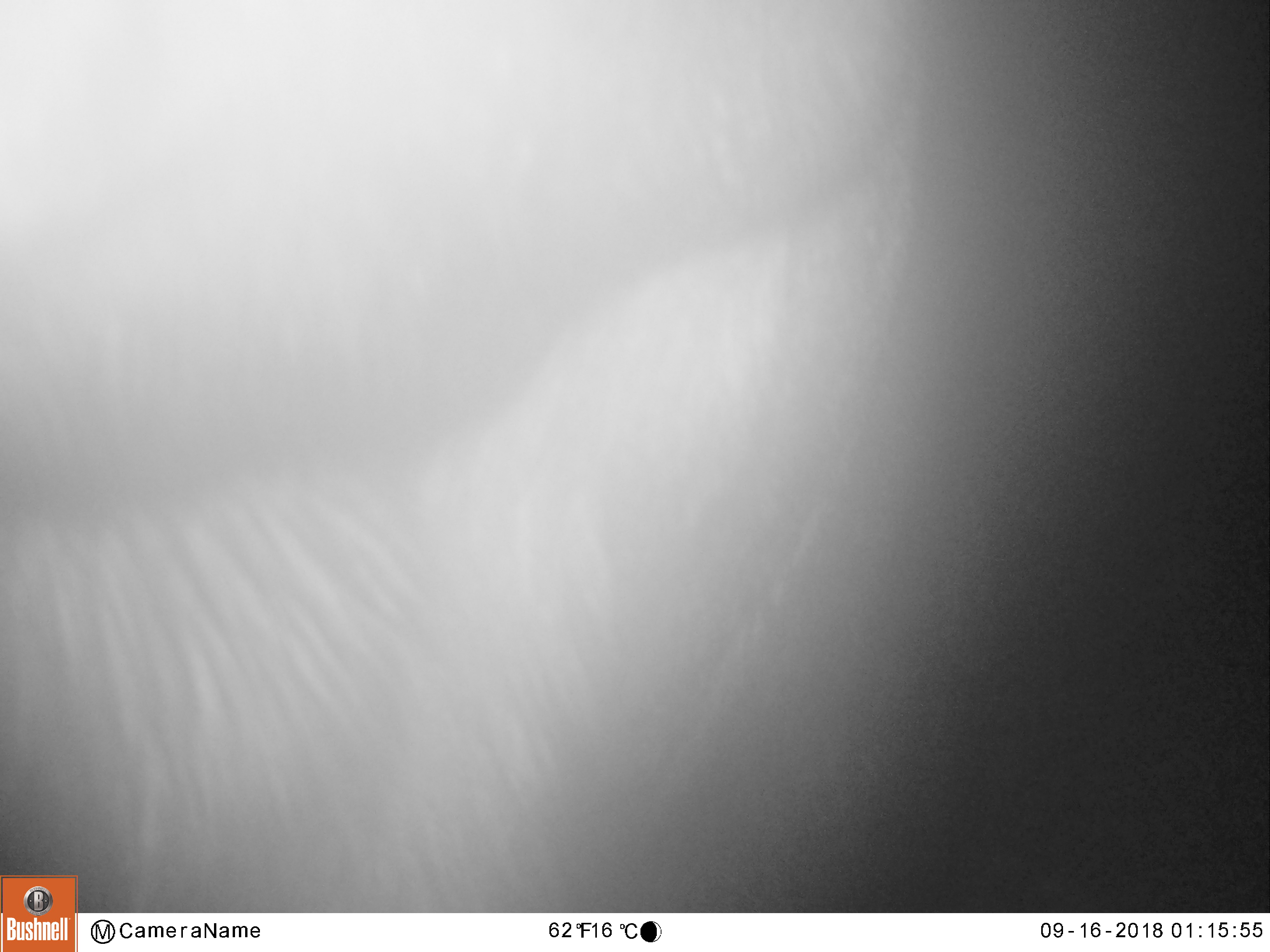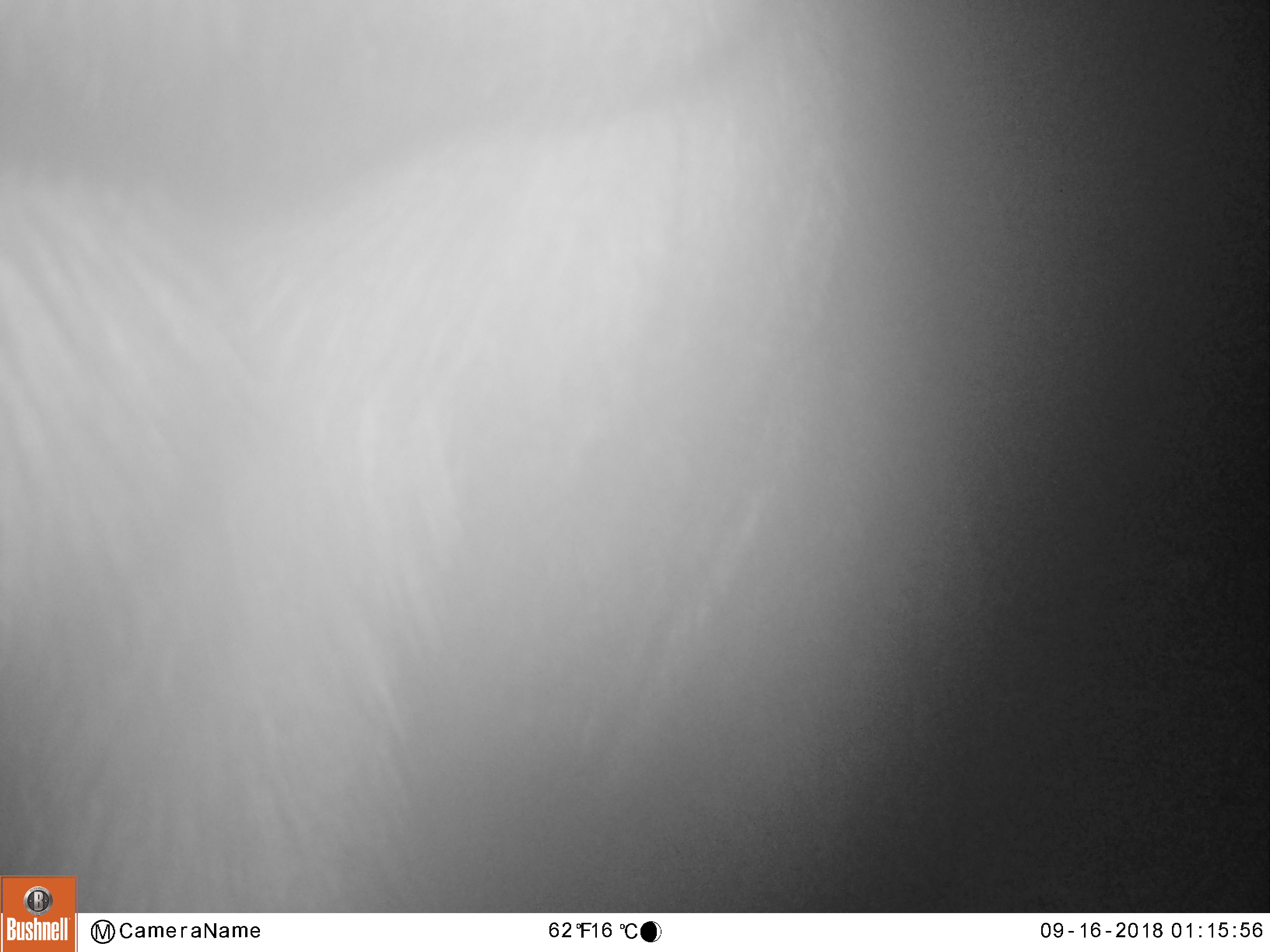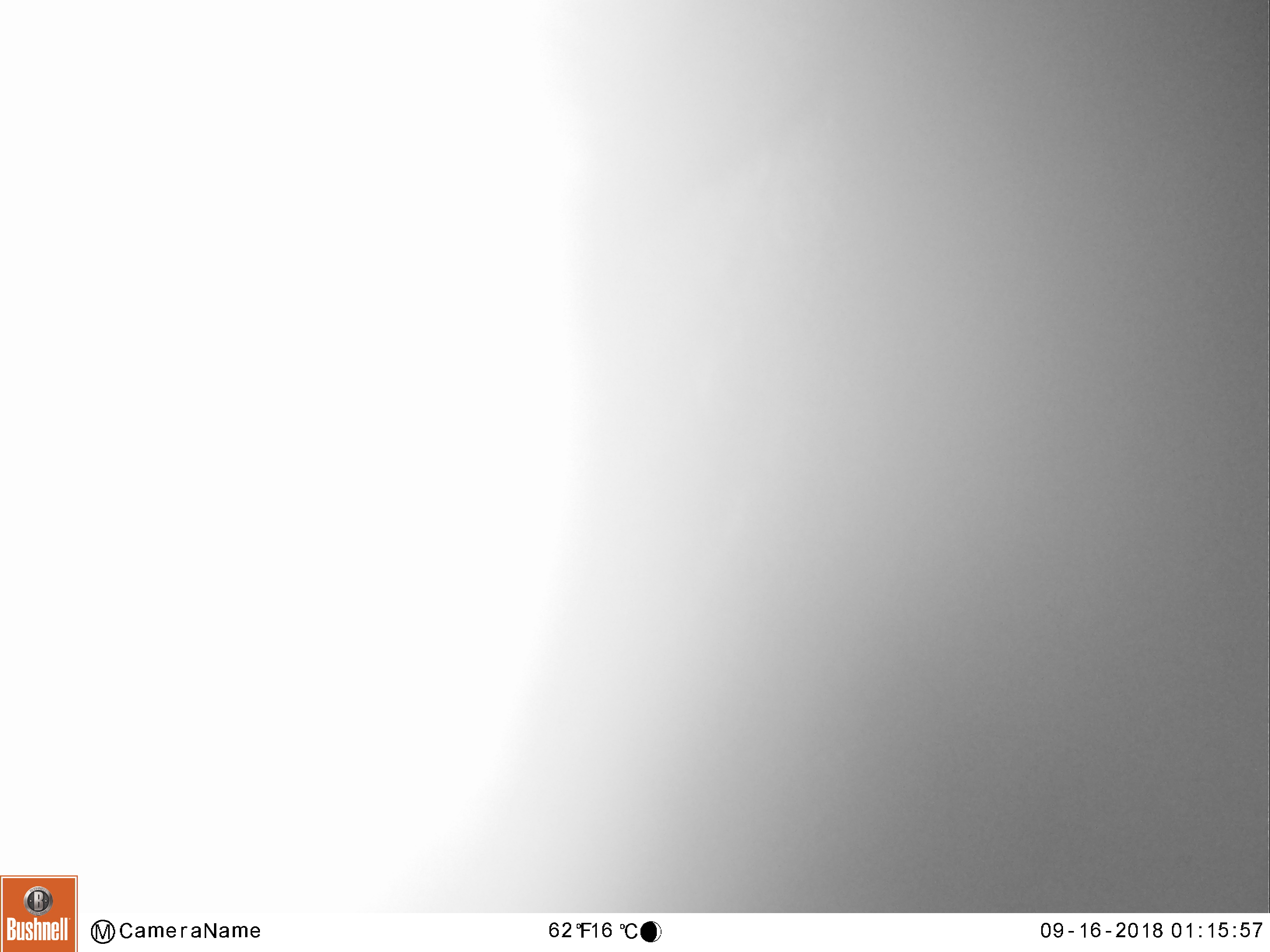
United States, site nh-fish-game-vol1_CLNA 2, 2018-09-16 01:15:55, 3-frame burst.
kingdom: Animalia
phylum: Chordata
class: Mammalia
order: Artiodactyla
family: Cervidae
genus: Alces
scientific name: Alces alces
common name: moose